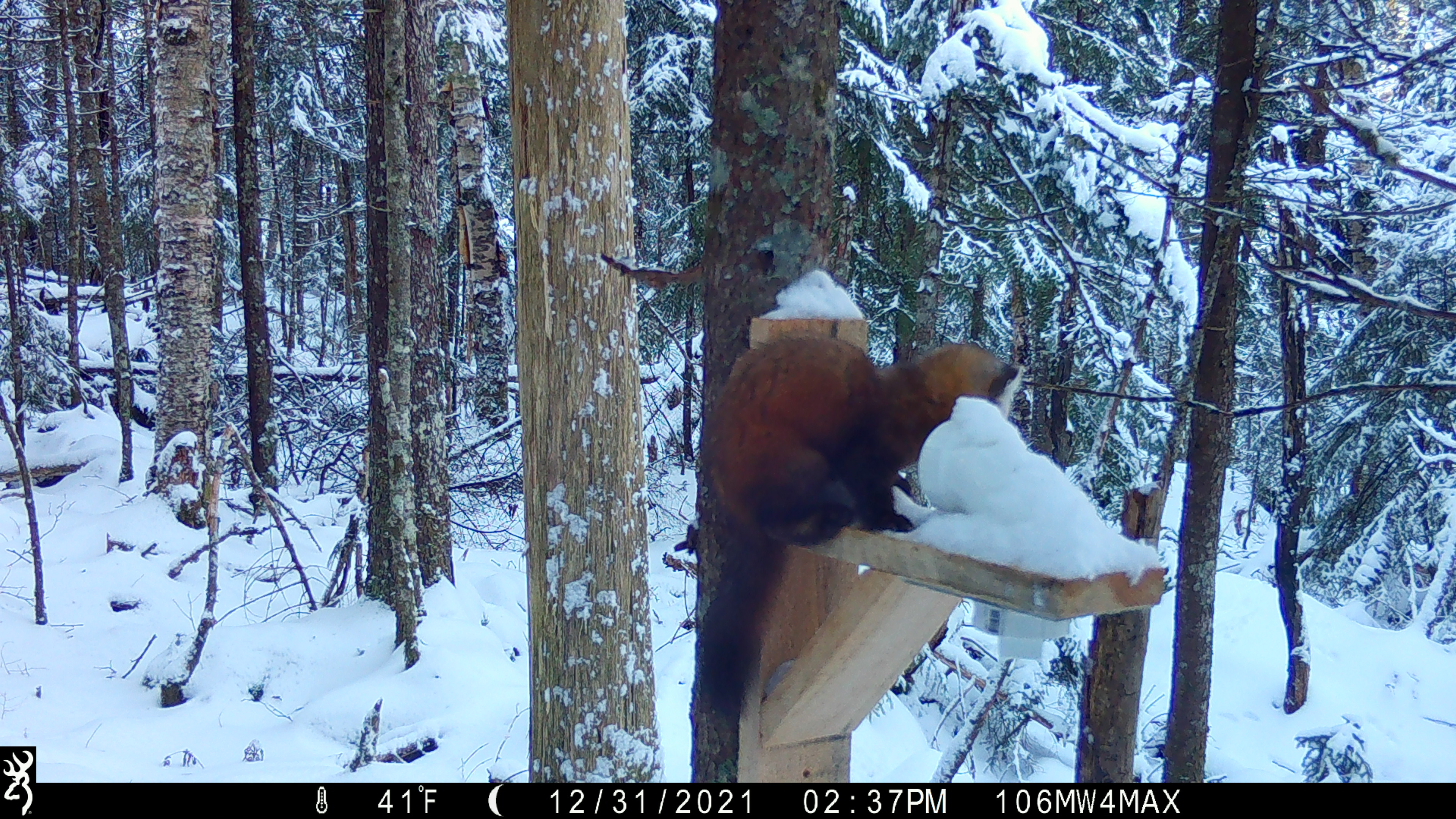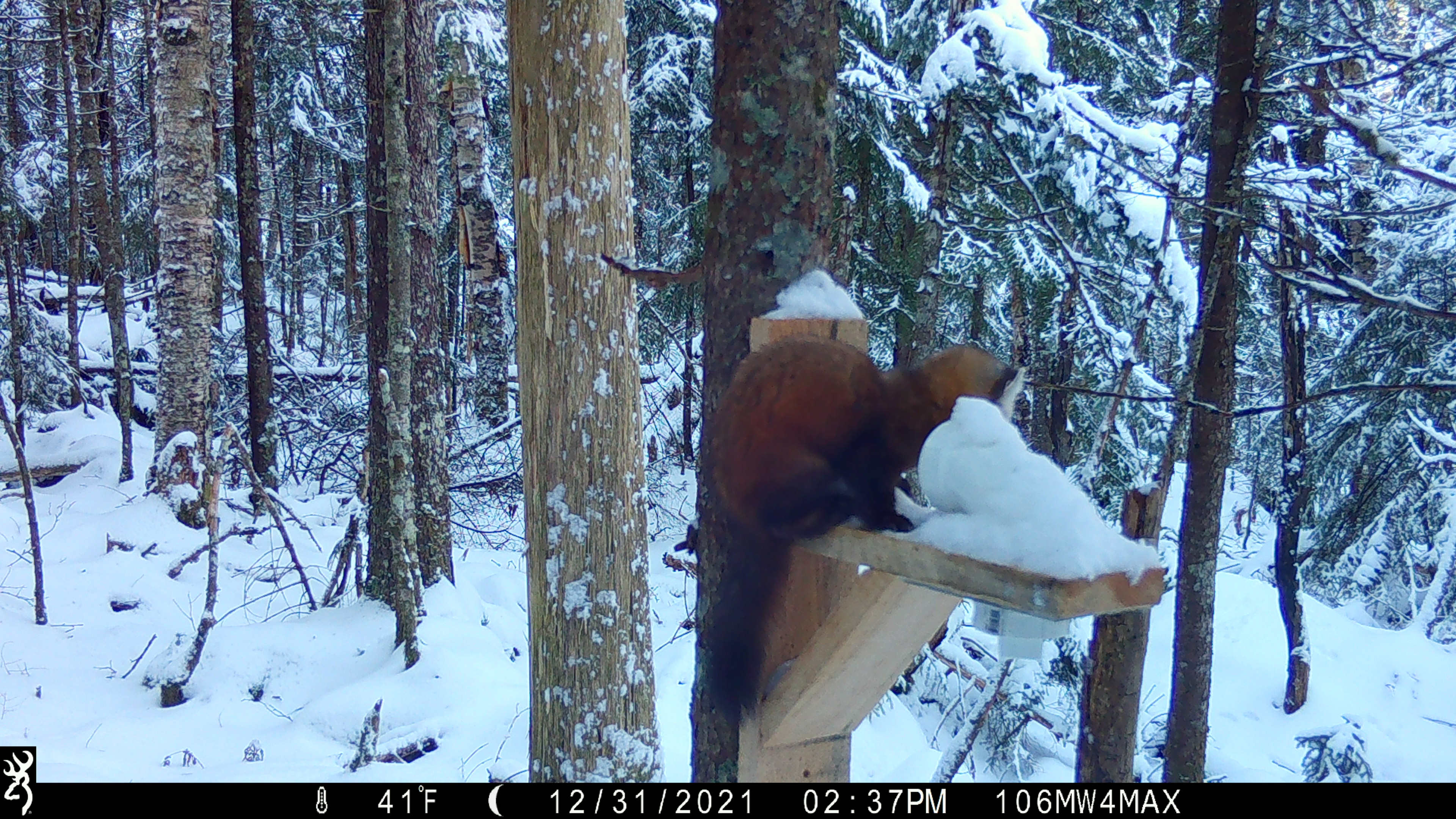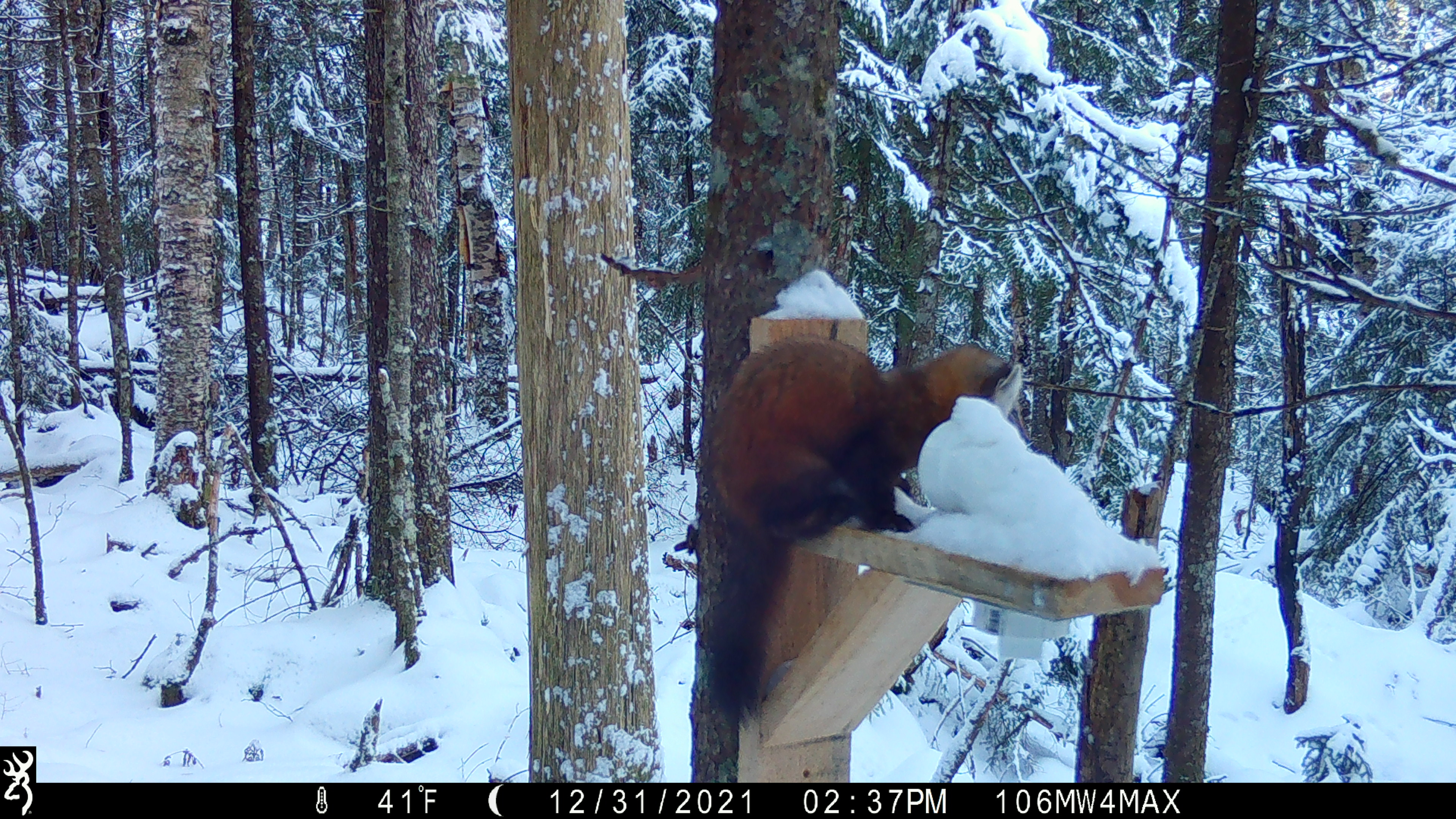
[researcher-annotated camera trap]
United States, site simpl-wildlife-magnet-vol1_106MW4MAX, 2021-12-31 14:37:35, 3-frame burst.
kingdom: Animalia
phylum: Chordata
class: Mammalia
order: Carnivora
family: Mustelidae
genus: Martes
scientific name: Martes americana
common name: american marten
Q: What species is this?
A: American marten (Martes americana).